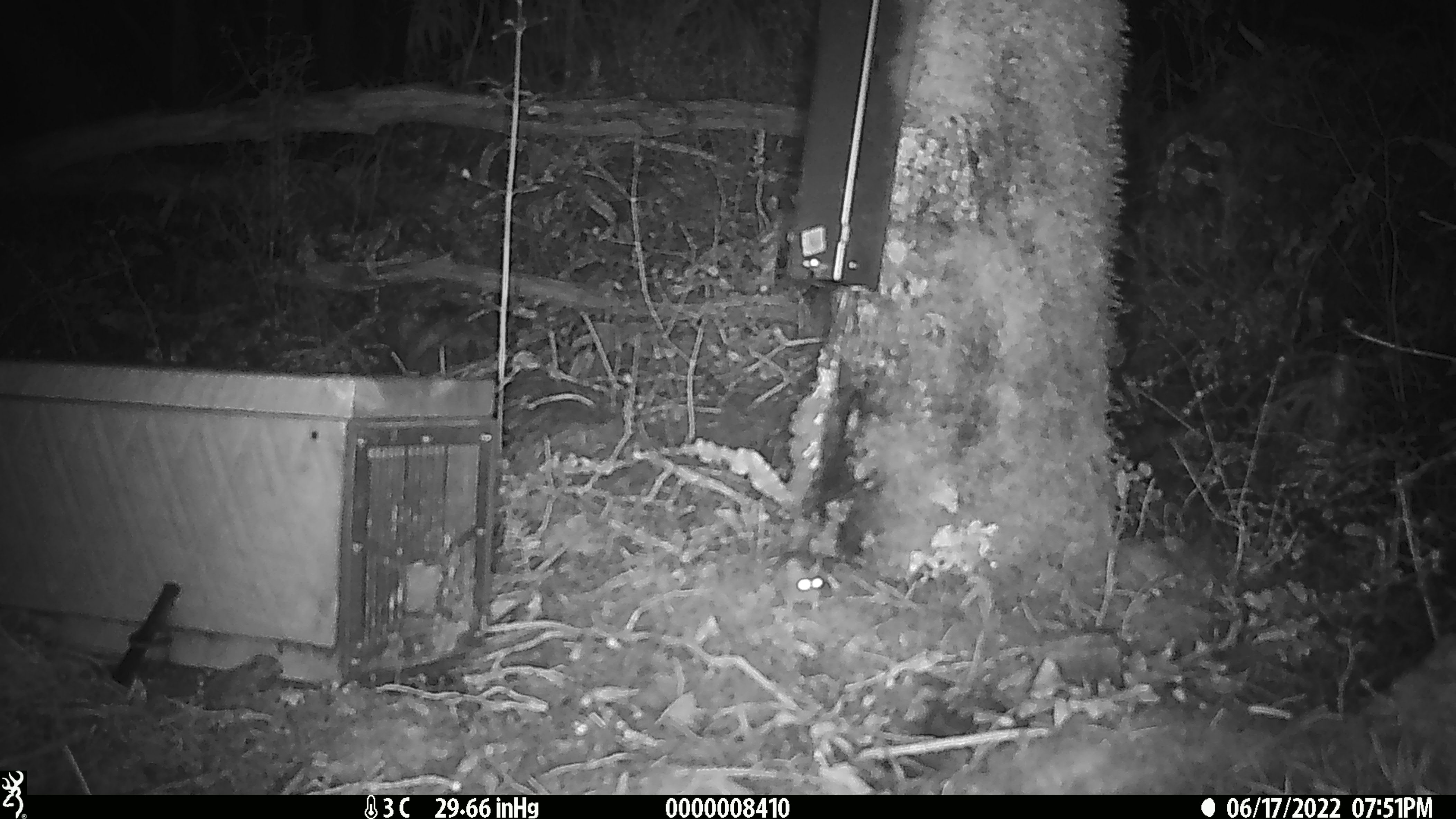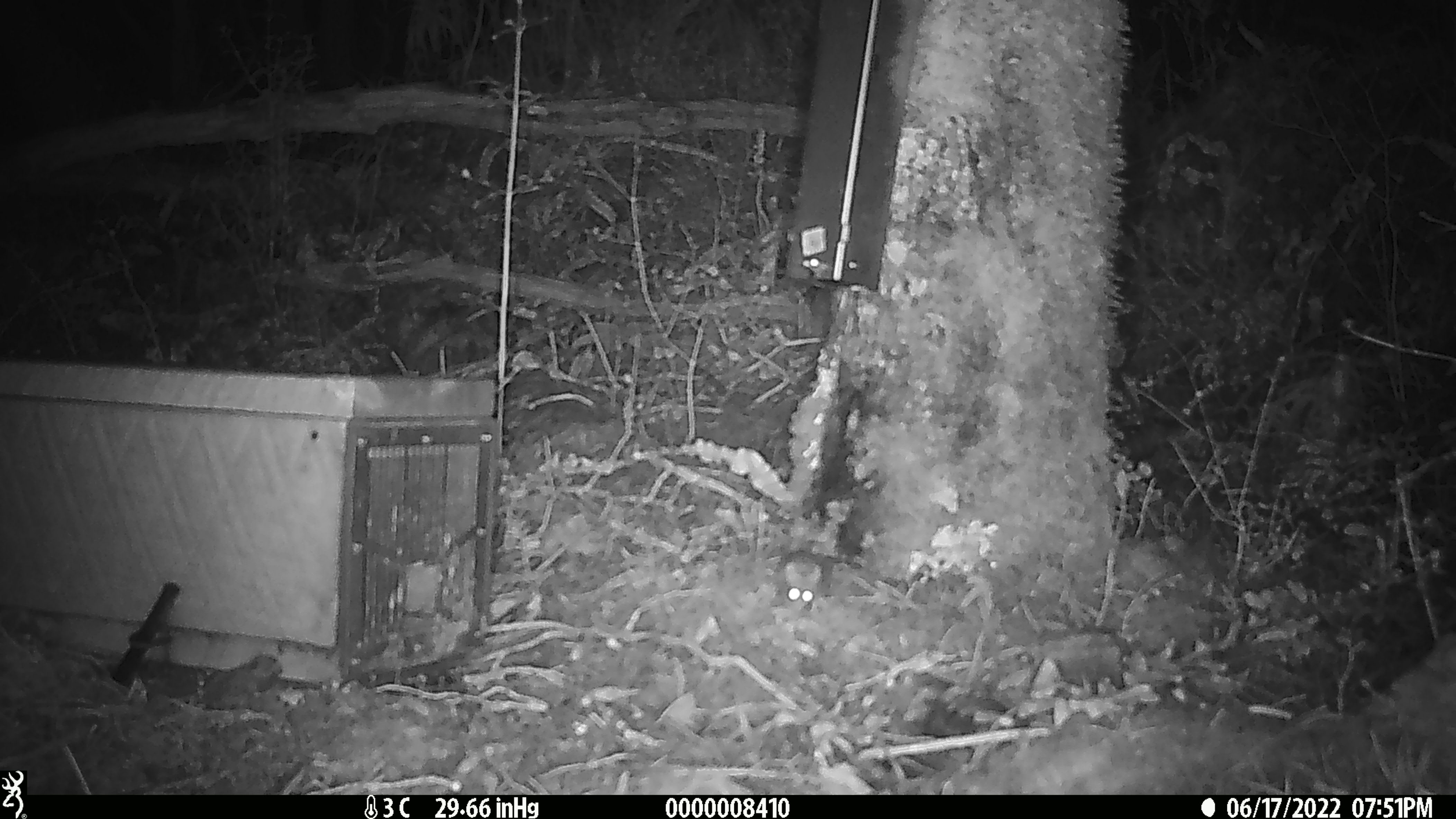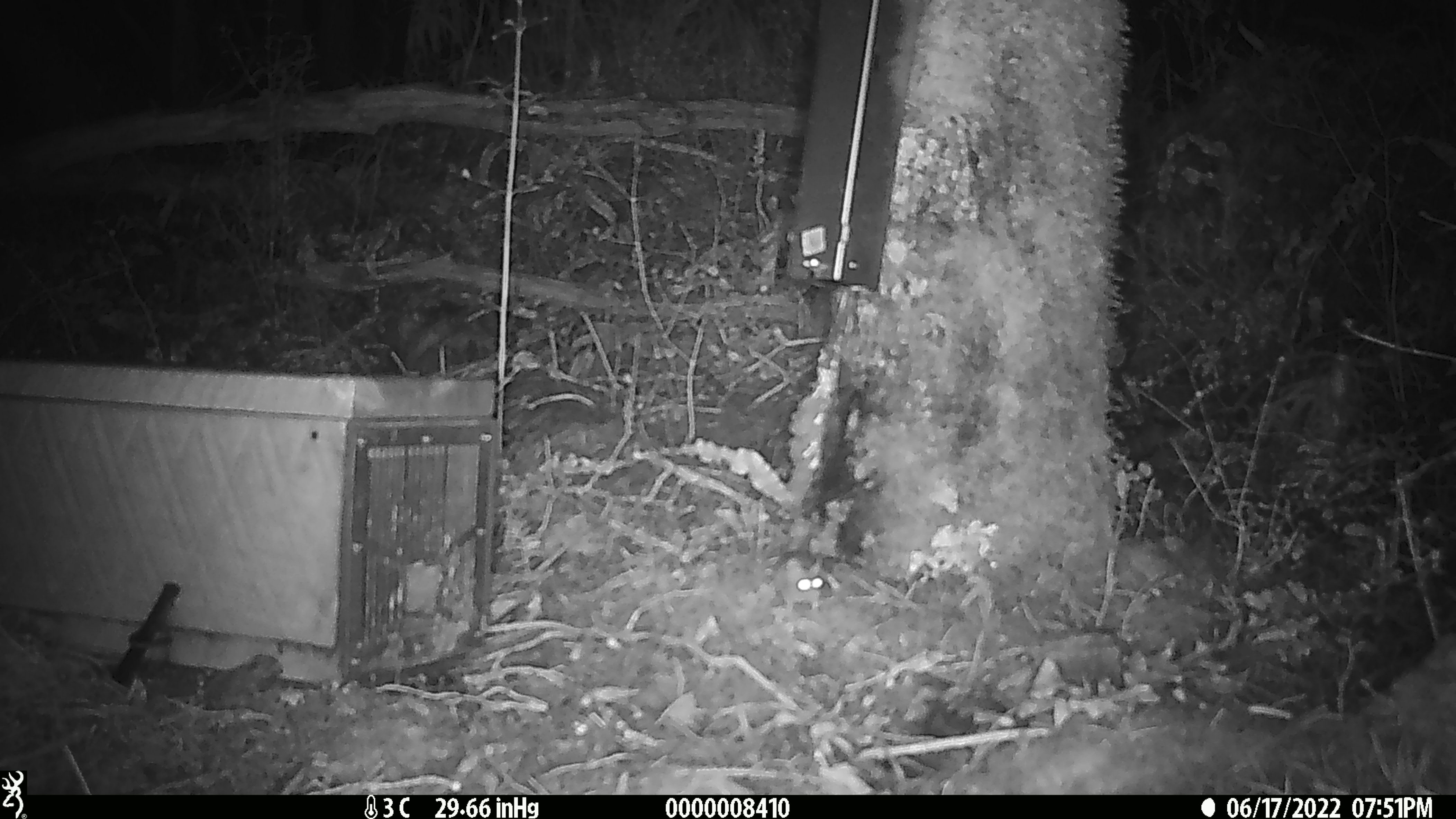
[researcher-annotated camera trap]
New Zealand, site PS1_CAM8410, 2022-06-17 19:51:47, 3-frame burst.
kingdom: Animalia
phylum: Chordata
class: Mammalia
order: Rodentia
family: Muridae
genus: Mus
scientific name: Mus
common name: mouse